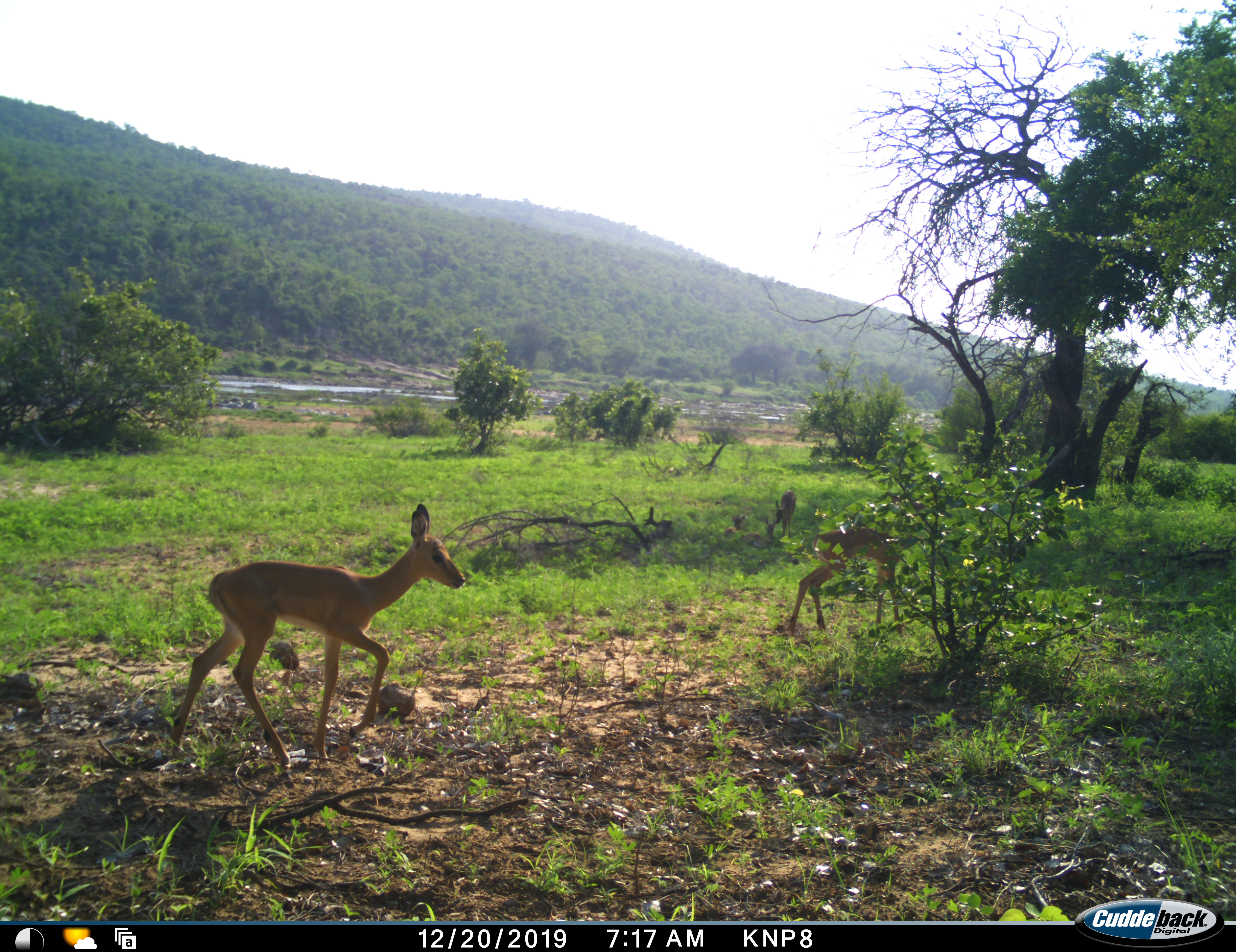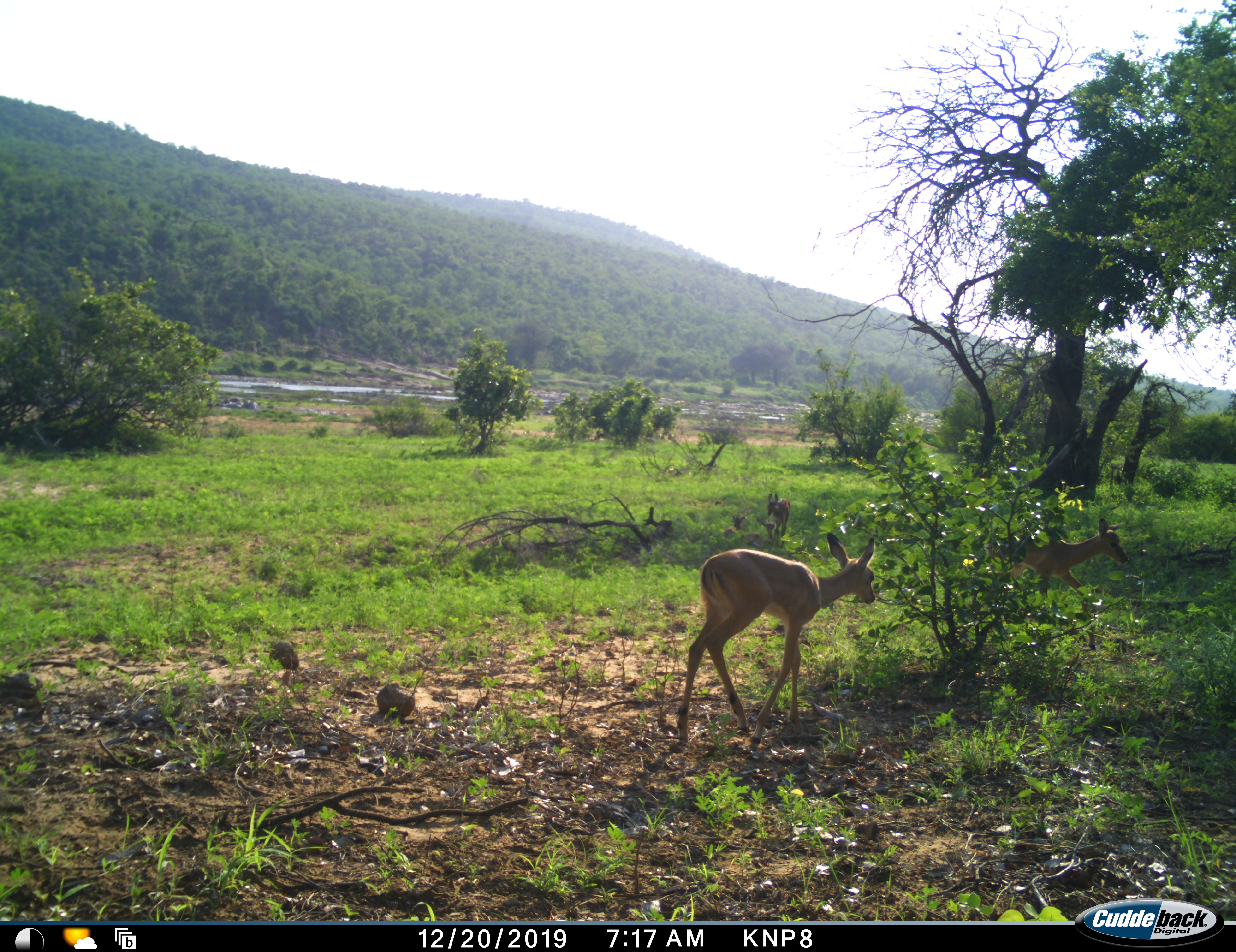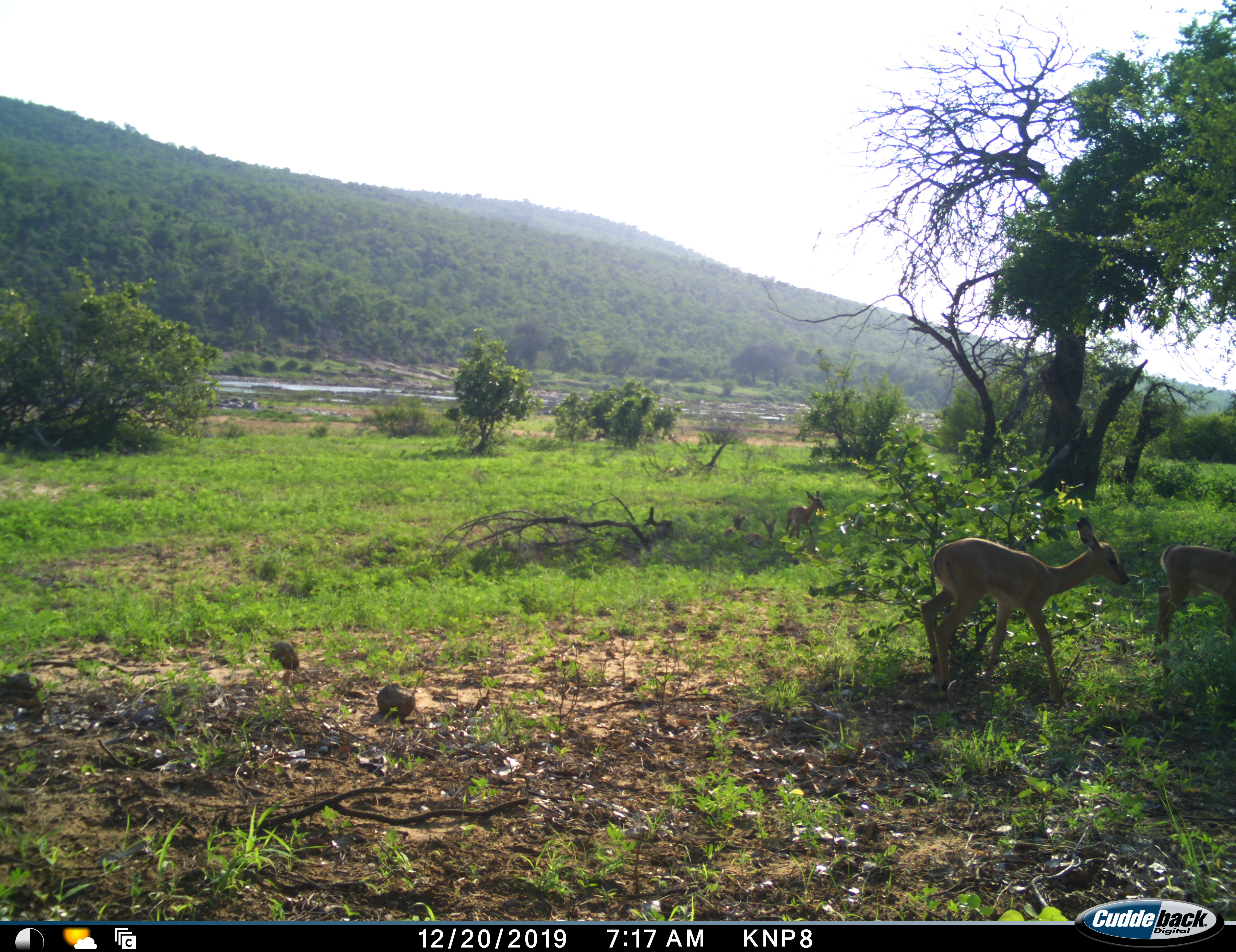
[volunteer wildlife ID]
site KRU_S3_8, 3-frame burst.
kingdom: Animalia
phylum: Chordata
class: Mammalia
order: Artiodactyla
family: Bovidae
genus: Aepyceros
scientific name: Aepyceros melampus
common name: impala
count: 3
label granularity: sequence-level